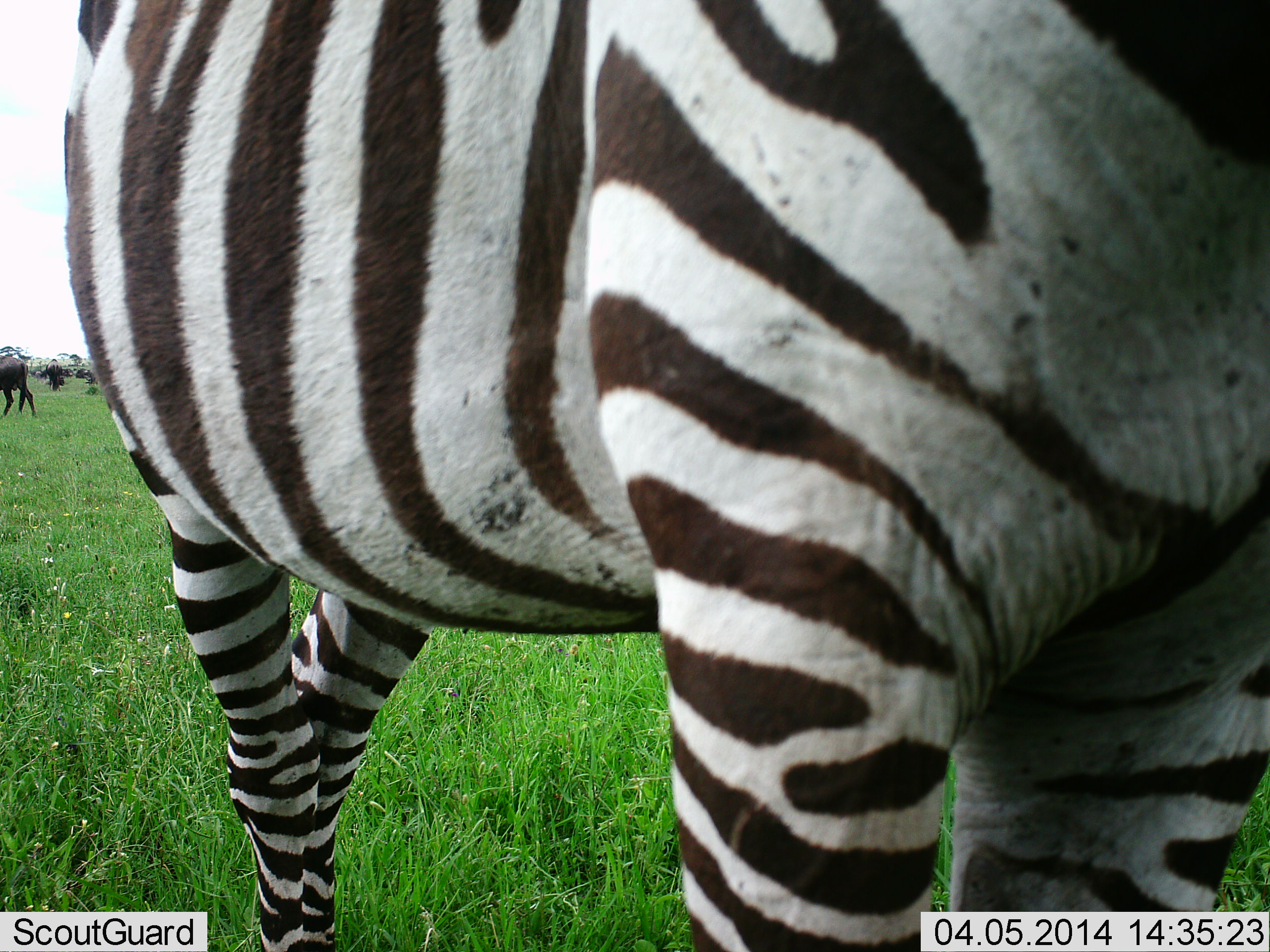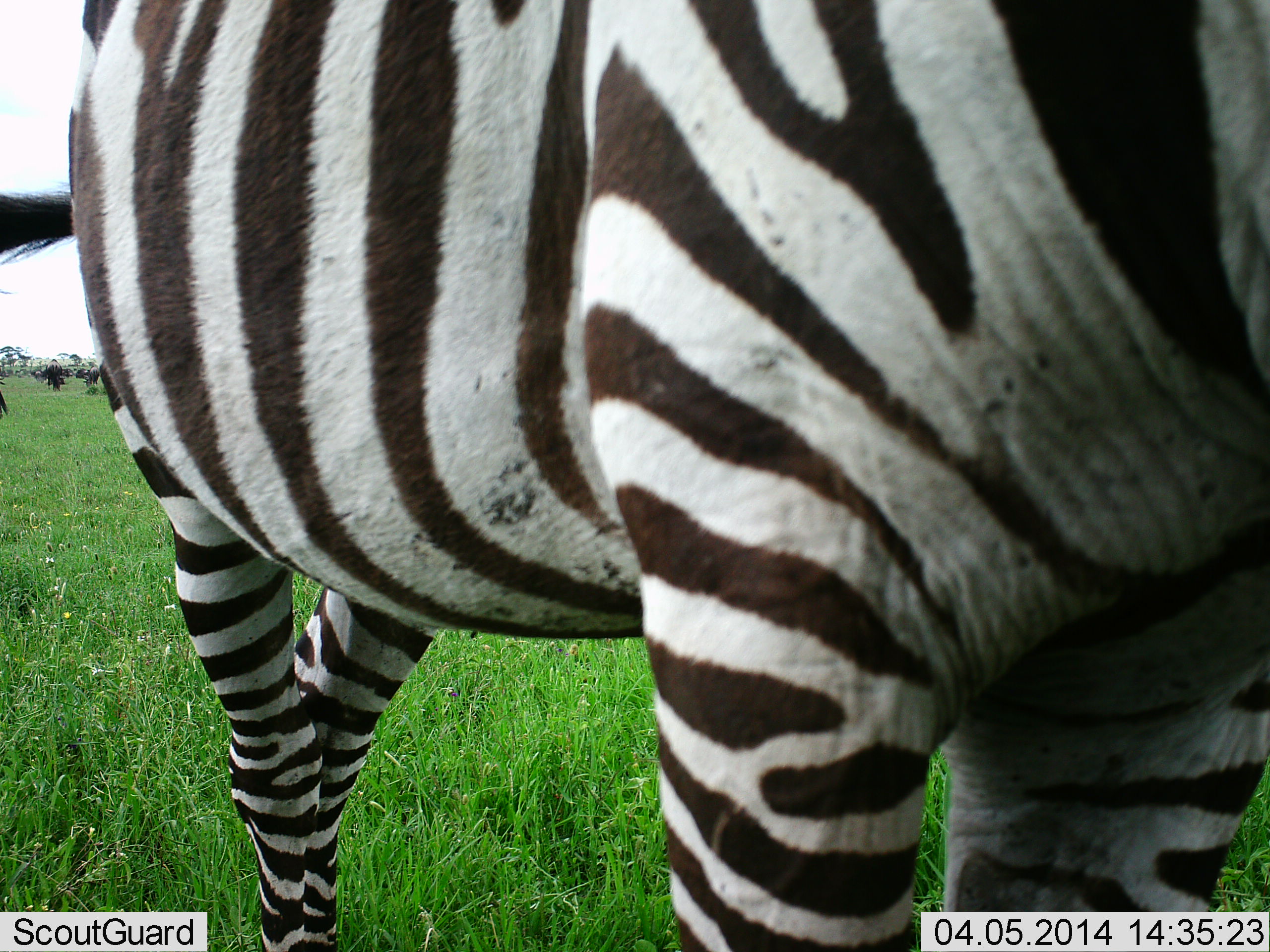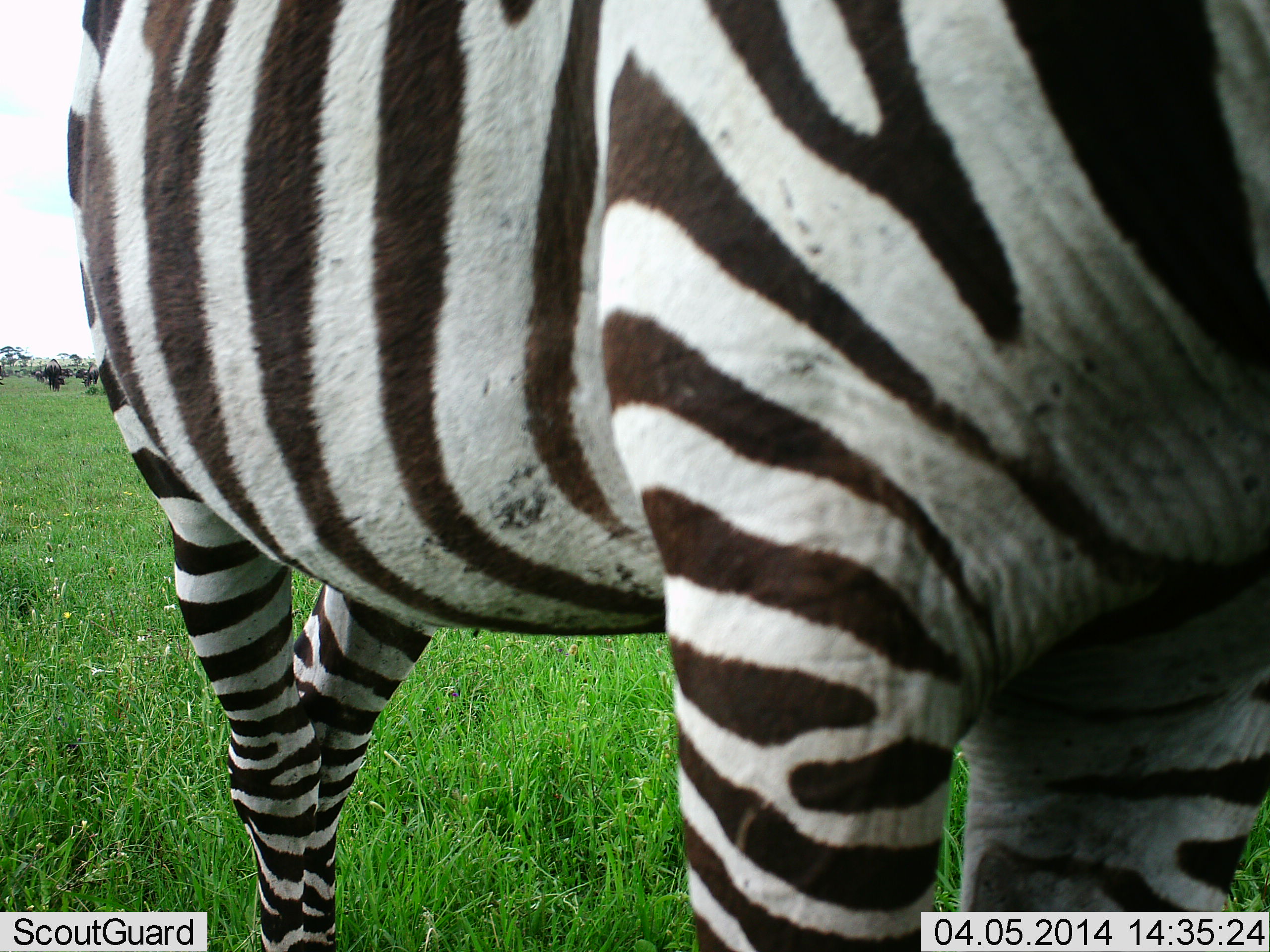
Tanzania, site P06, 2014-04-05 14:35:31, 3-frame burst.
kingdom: Animalia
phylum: Chordata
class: Mammalia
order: Artiodactyla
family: Bovidae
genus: Connochaetes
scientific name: Connochaetes taurinus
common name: blue wildebeest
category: wildebeest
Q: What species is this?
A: Wildebeest (blue wildebeest) (Connochaetes taurinus).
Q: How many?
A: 2.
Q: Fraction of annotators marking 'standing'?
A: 30%.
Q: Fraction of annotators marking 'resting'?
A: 0%.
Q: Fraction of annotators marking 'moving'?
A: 90%.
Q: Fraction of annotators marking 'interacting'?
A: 0%.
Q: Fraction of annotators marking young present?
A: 0%.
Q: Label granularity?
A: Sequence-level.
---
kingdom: Animalia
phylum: Chordata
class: Mammalia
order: Perissodactyla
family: Equidae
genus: Equus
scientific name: Equus quagga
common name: plains zebra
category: zebra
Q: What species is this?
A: Zebra (plains zebra) (Equus quagga).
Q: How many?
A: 1.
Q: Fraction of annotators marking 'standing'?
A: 94%.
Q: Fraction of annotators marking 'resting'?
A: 0%.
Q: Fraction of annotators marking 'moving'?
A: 0%.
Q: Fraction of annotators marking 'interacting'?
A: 0%.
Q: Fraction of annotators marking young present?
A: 0%.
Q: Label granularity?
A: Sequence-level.